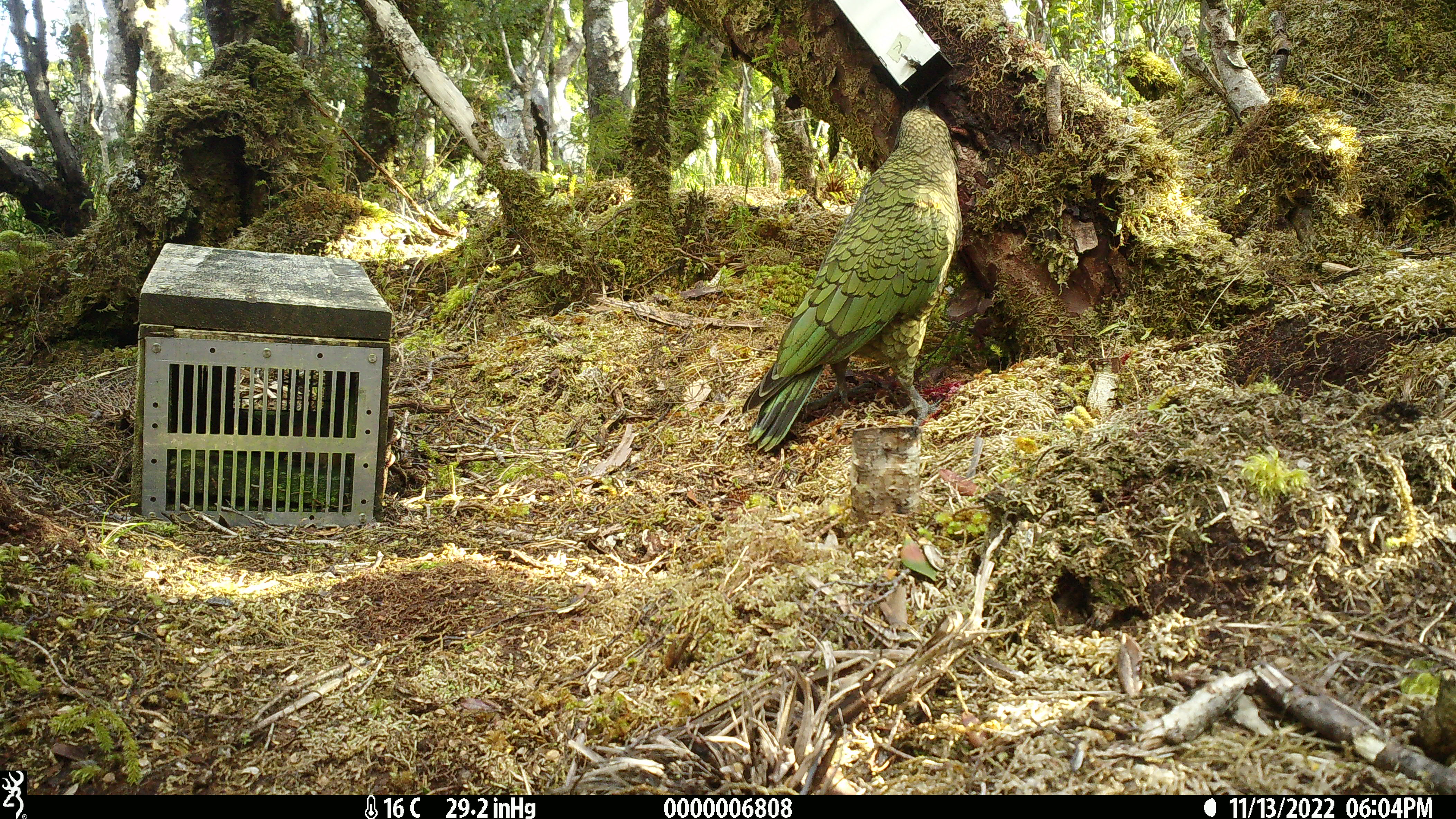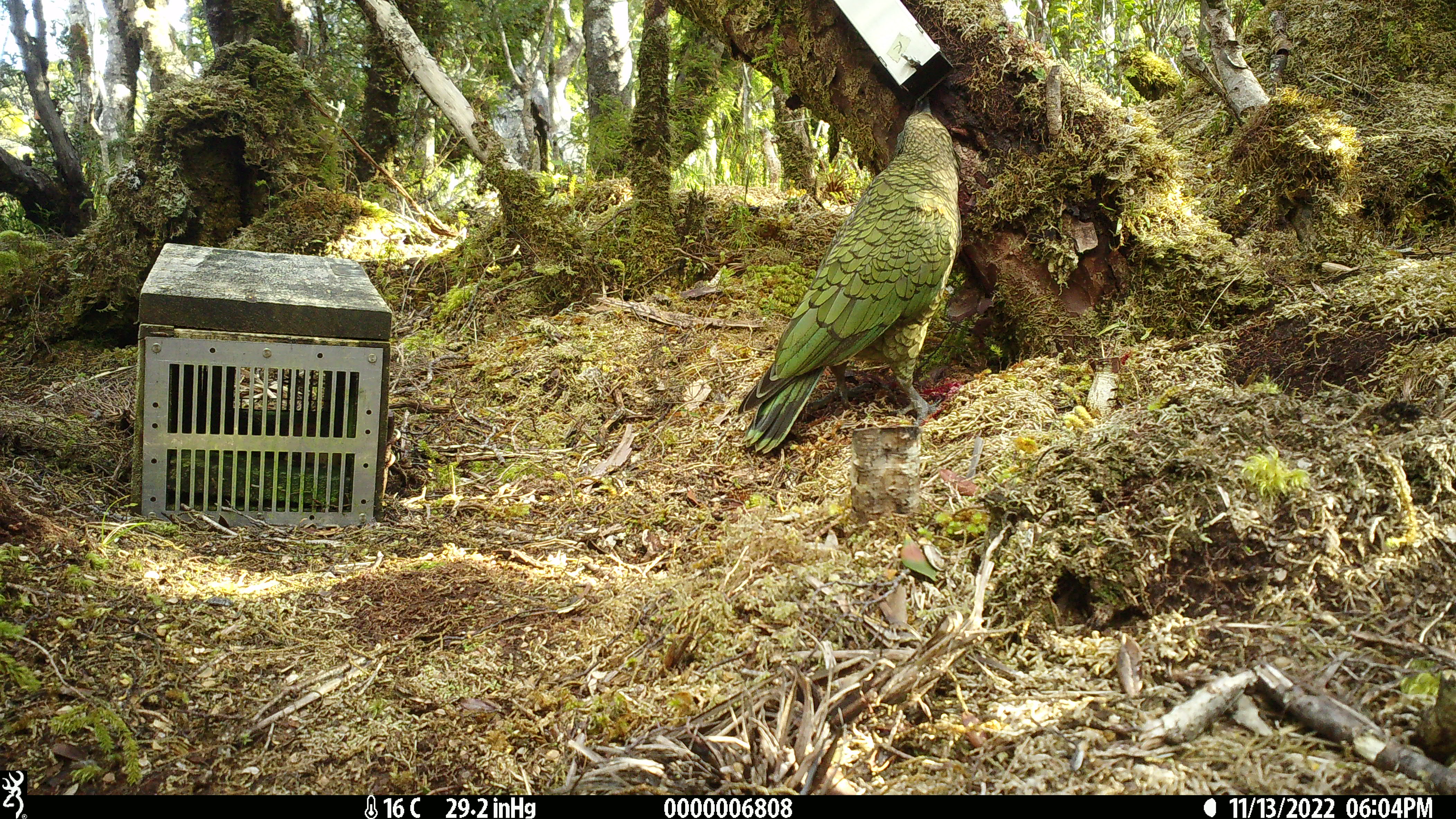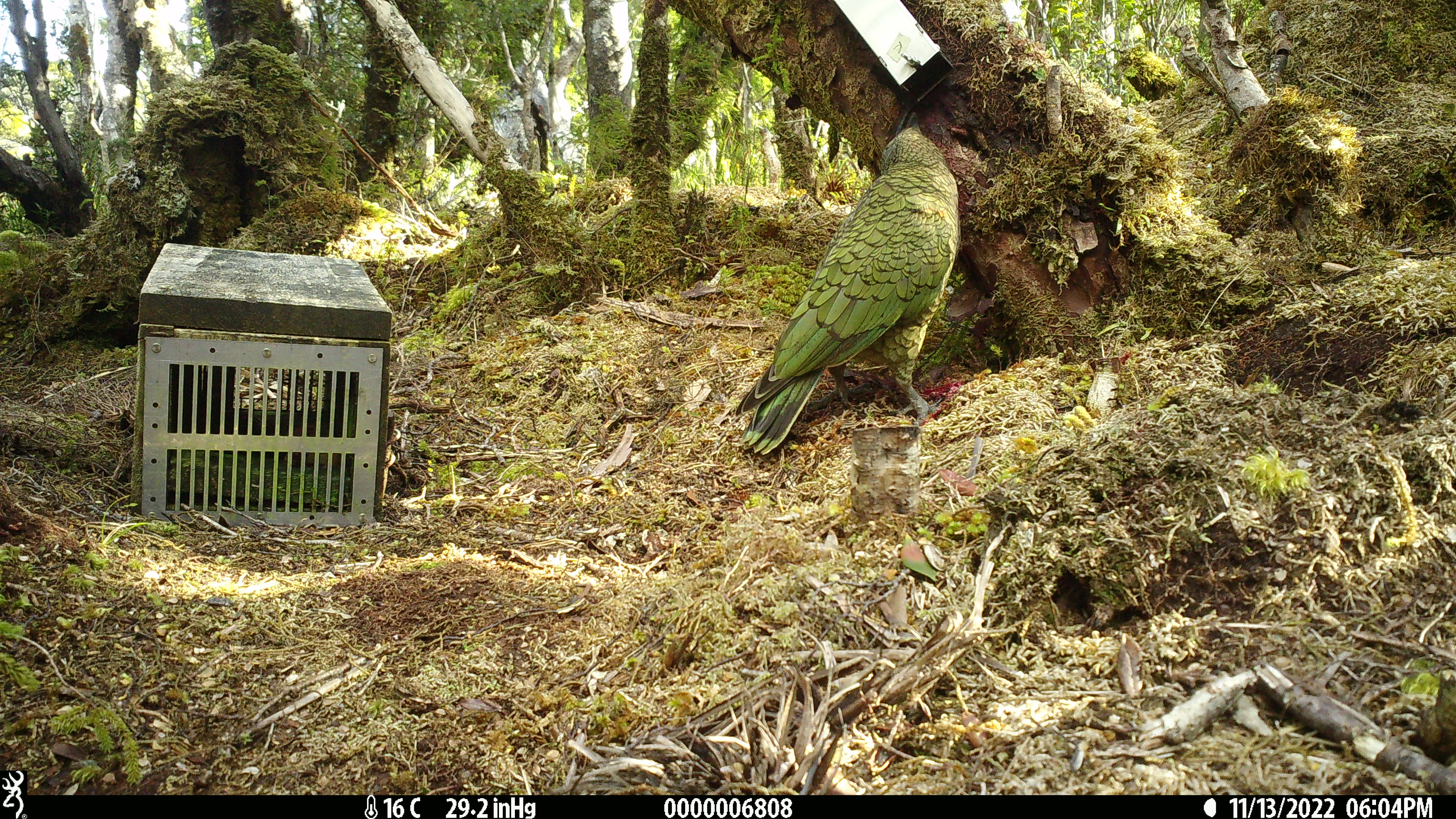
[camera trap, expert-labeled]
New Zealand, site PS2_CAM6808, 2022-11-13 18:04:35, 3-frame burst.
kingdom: Animalia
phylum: Chordata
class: Aves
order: Psittaciformes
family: Strigopidae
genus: Nestor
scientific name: Nestor notabilis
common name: kea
Kea (Nestor notabilis).